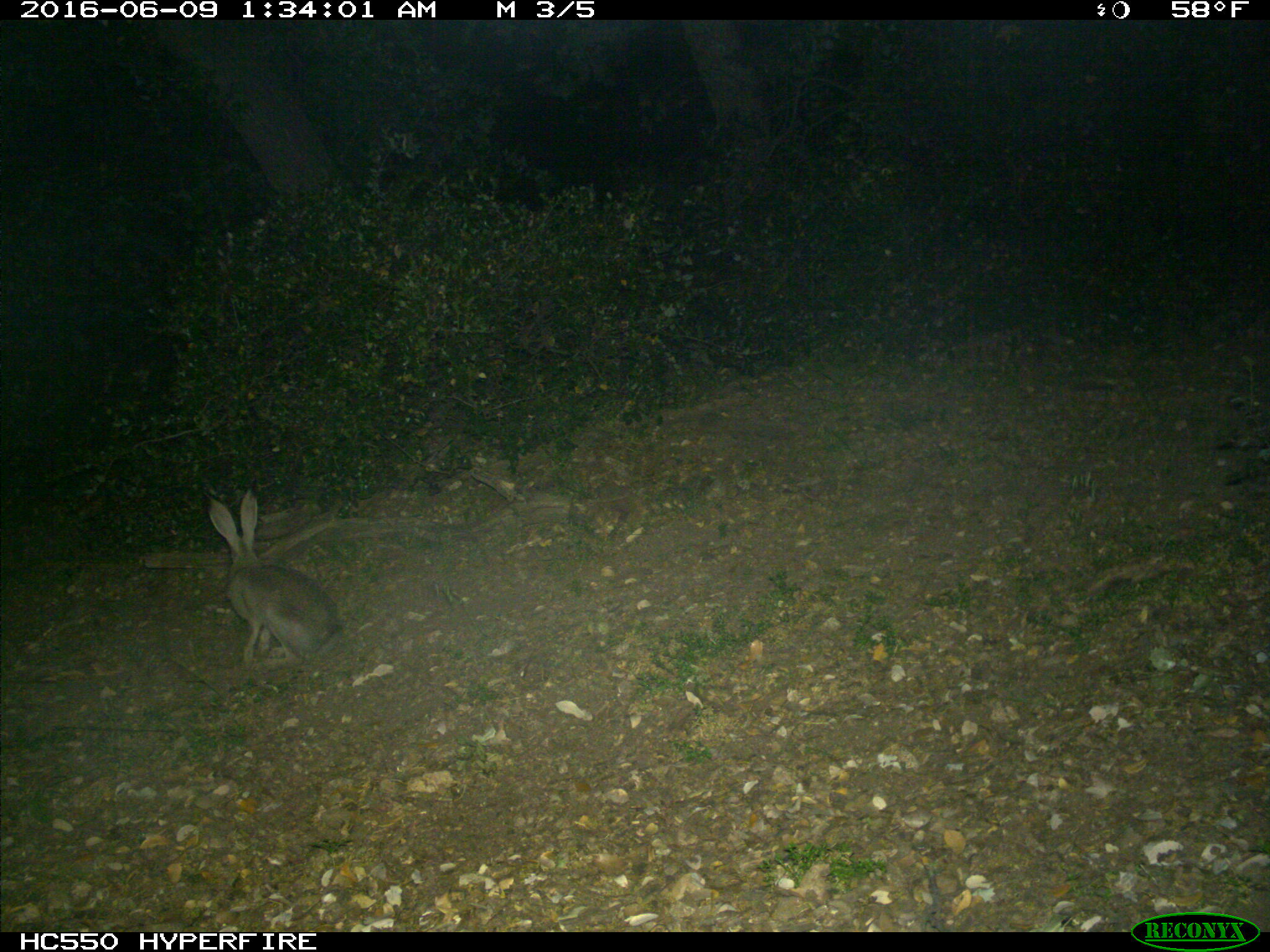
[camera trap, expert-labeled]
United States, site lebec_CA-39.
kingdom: Animalia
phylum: Chordata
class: Mammalia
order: Lagomorpha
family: Leporidae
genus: Lepus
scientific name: Lepus californicus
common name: black-tailed jackrabbit